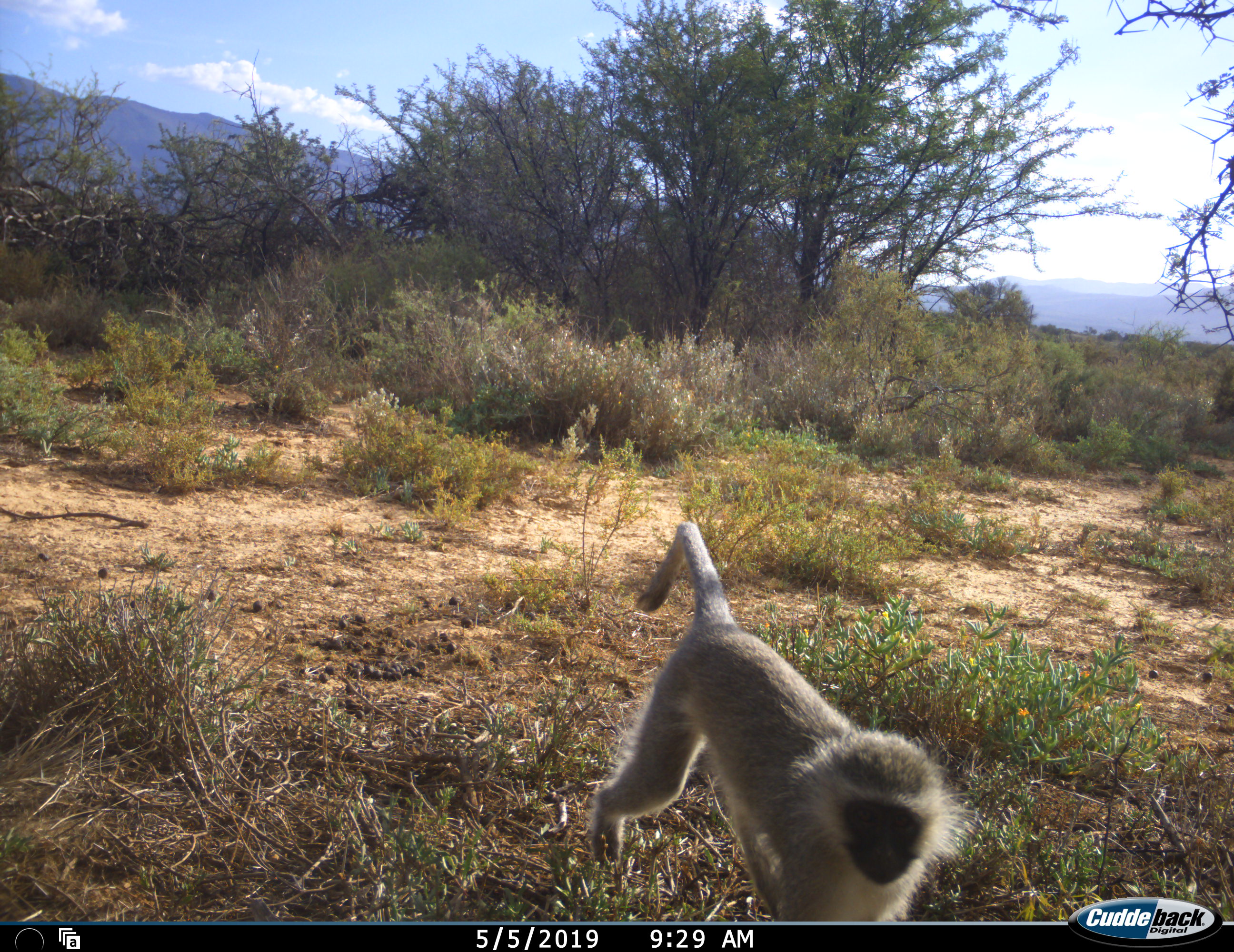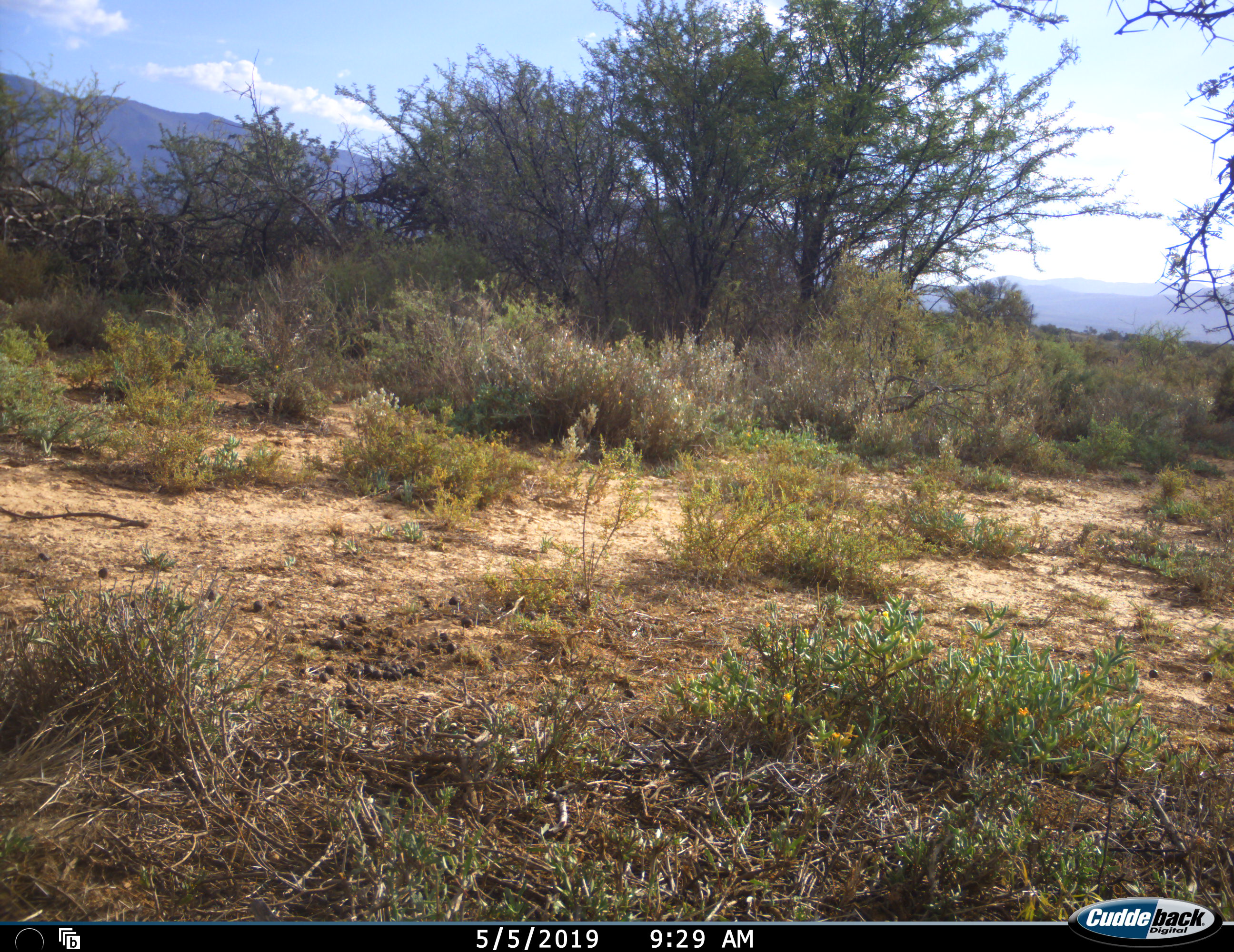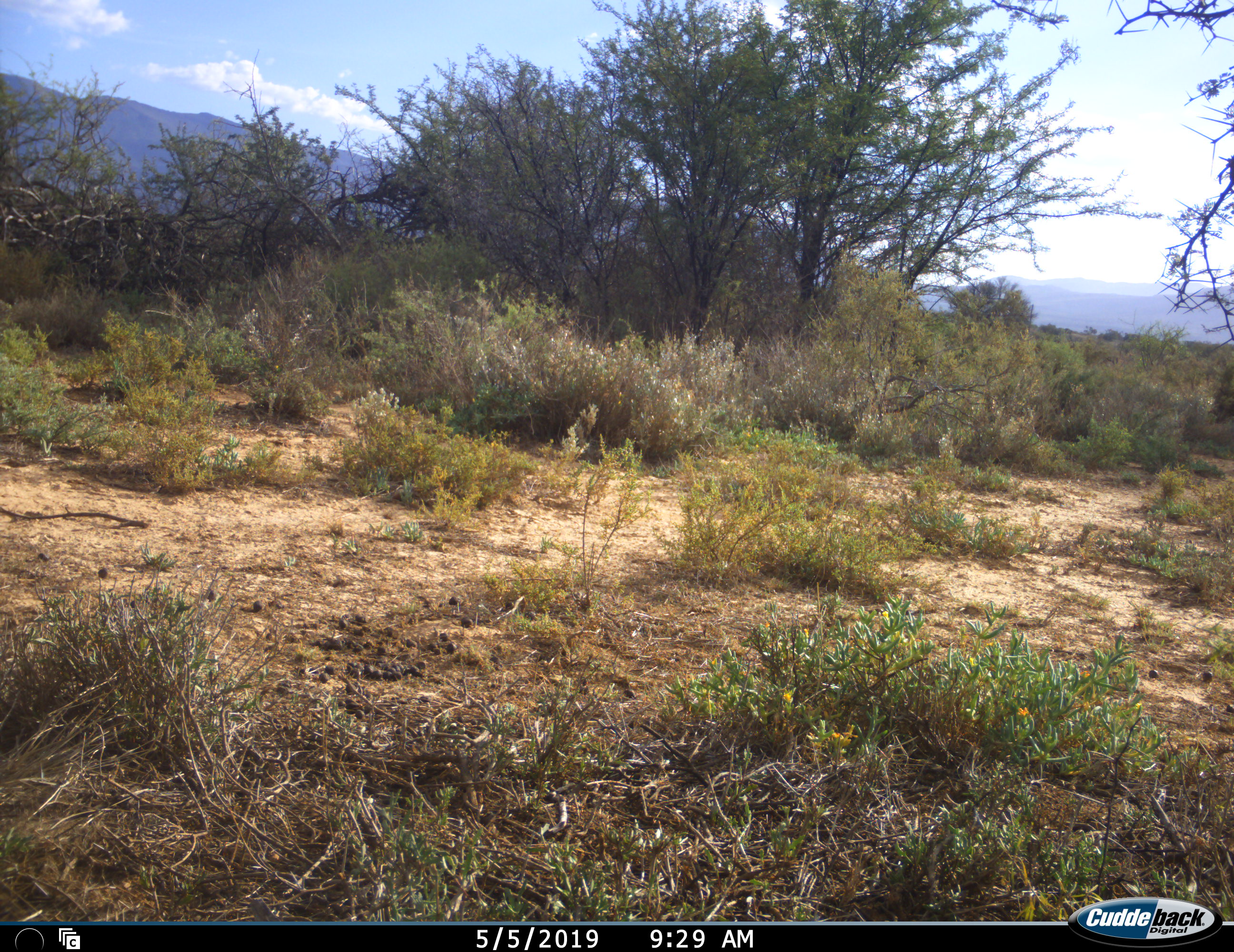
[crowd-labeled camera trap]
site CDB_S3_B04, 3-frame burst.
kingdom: Animalia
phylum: Chordata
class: Mammalia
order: Primates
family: Cercopithecidae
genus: Chlorocebus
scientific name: Chlorocebus pygerythrus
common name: vervet monkey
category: monkeyvervet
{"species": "monkeyvervet (vervet monkey) (Chlorocebus pygerythrus)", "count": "1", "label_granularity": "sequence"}